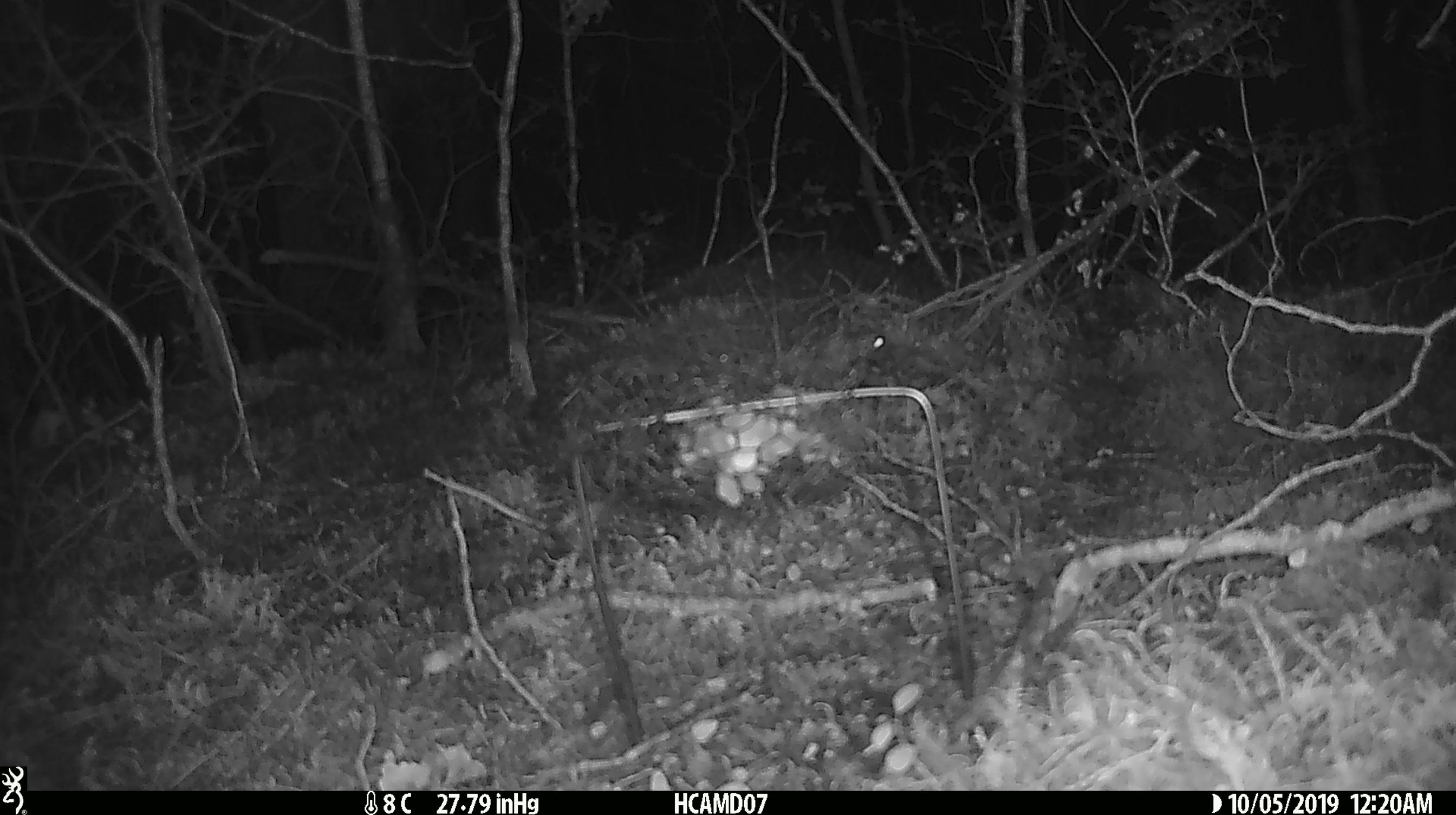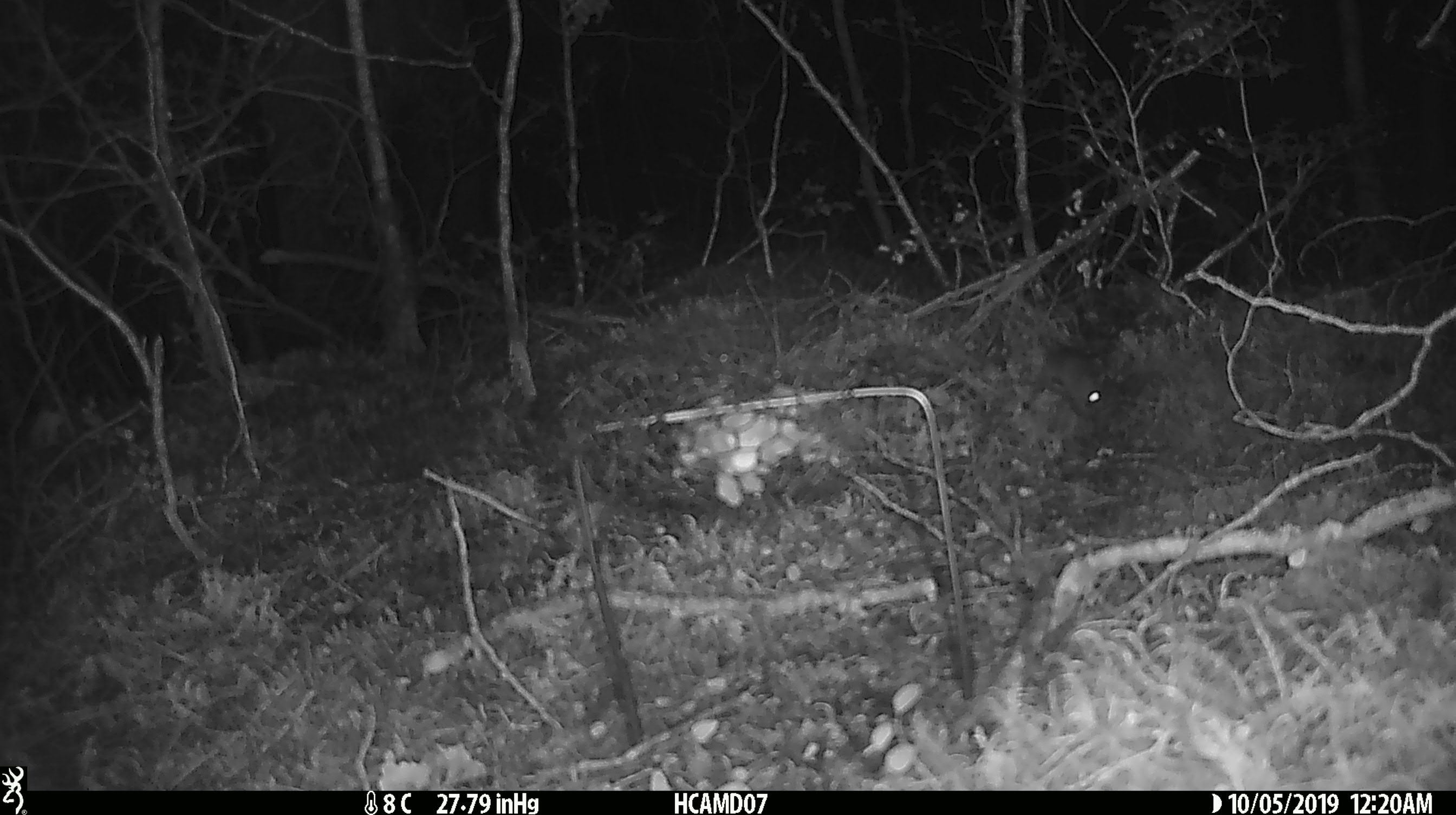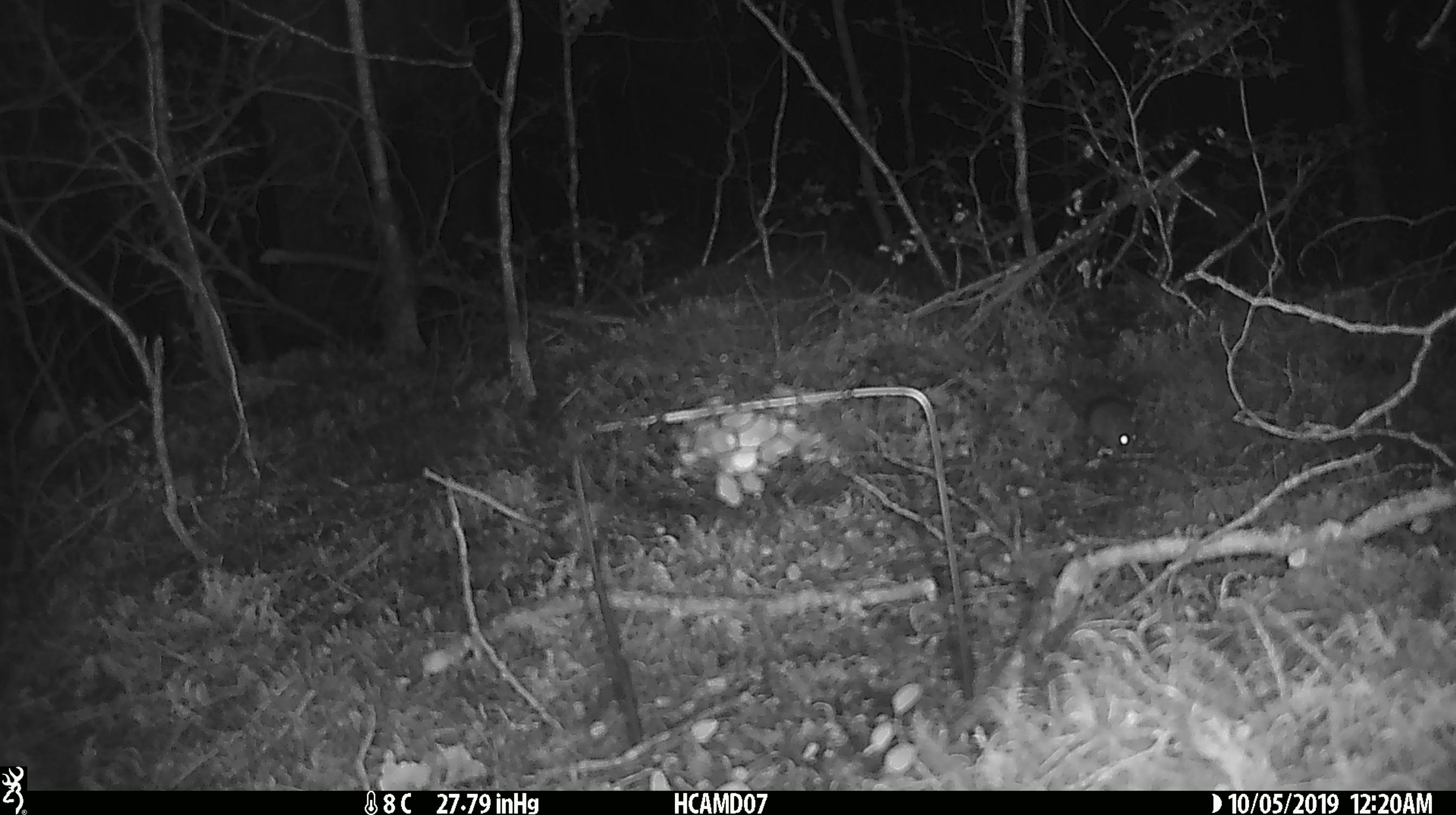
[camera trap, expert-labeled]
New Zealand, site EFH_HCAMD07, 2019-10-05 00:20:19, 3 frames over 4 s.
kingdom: Animalia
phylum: Chordata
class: Mammalia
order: Rodentia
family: Muridae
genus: Mus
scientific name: Mus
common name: mouse